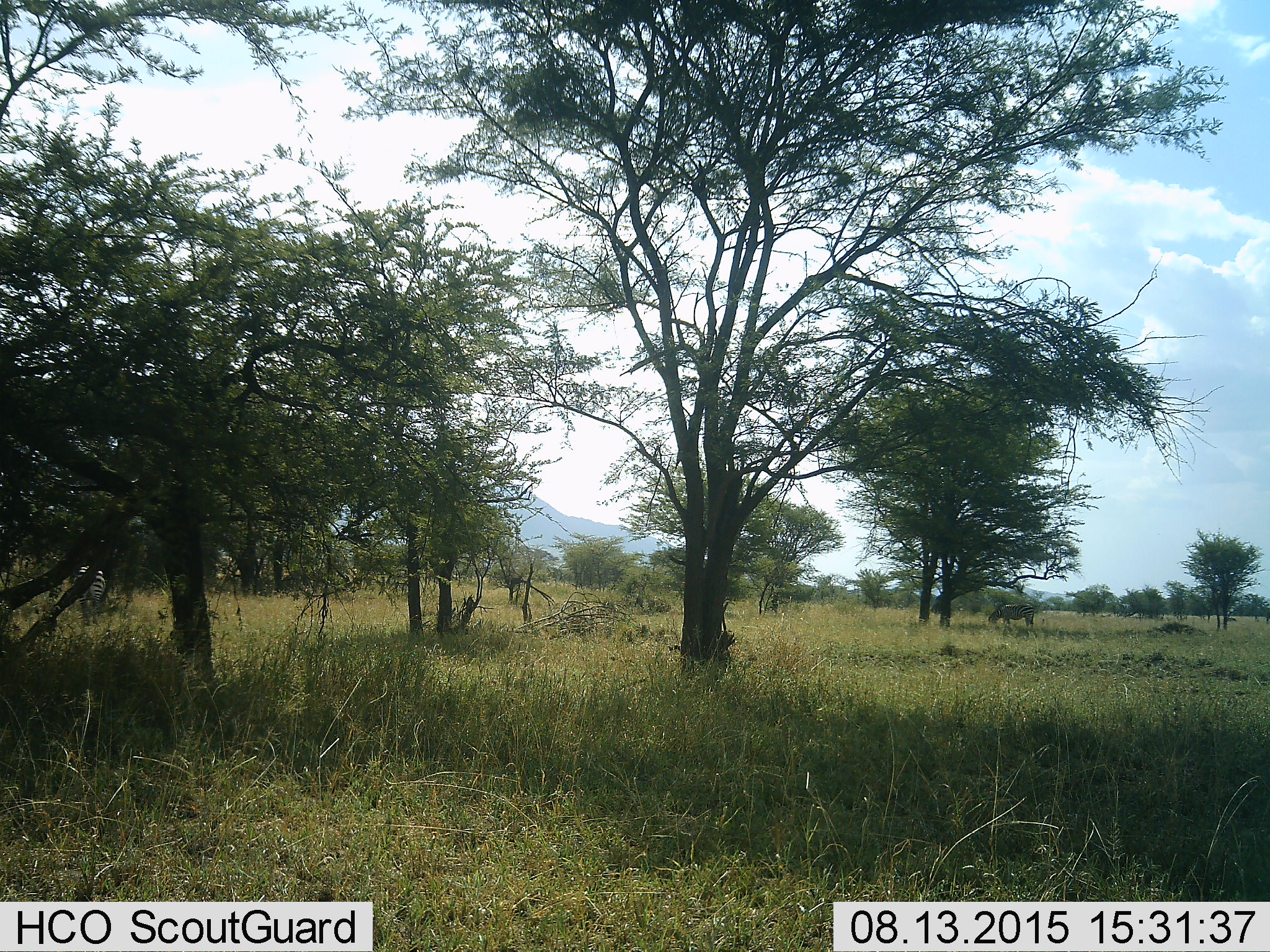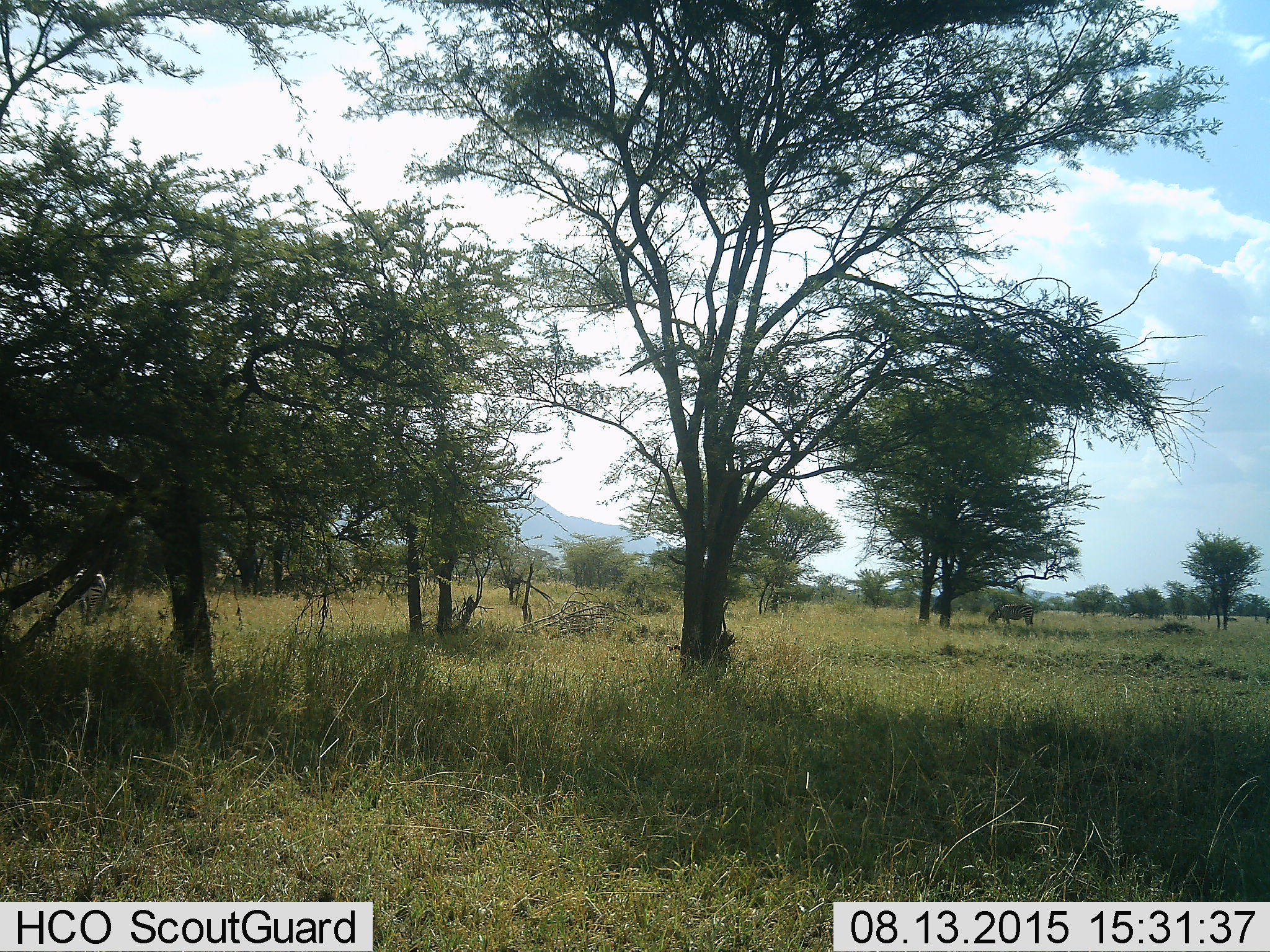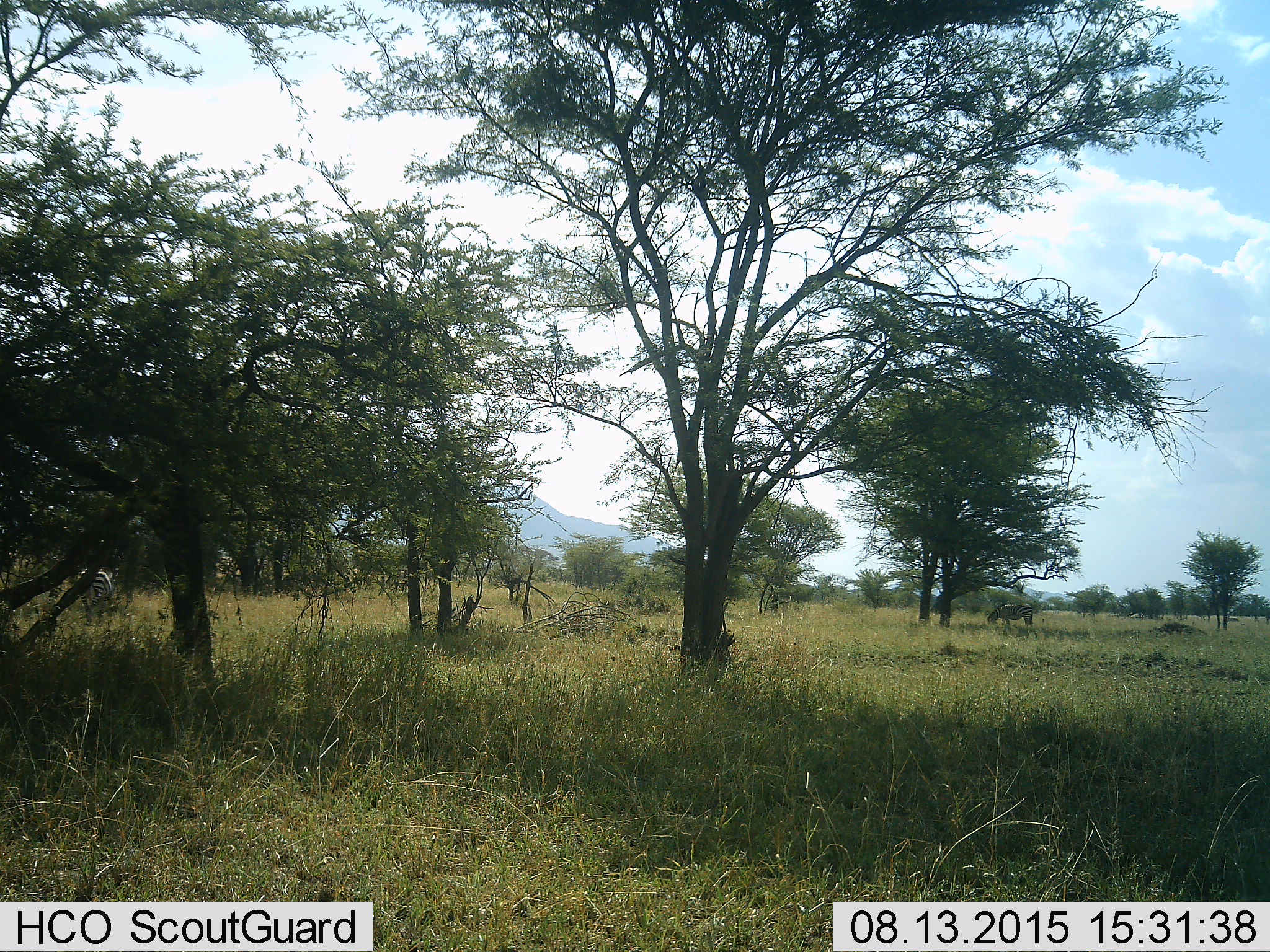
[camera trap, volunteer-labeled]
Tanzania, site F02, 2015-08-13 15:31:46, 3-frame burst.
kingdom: Animalia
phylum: Chordata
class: Mammalia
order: Perissodactyla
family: Equidae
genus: Equus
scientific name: Equus quagga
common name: plains zebra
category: zebra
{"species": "zebra (plains zebra) (Equus quagga)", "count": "2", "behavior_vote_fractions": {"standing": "50%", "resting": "0%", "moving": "42%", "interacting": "0%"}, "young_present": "0%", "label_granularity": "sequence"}